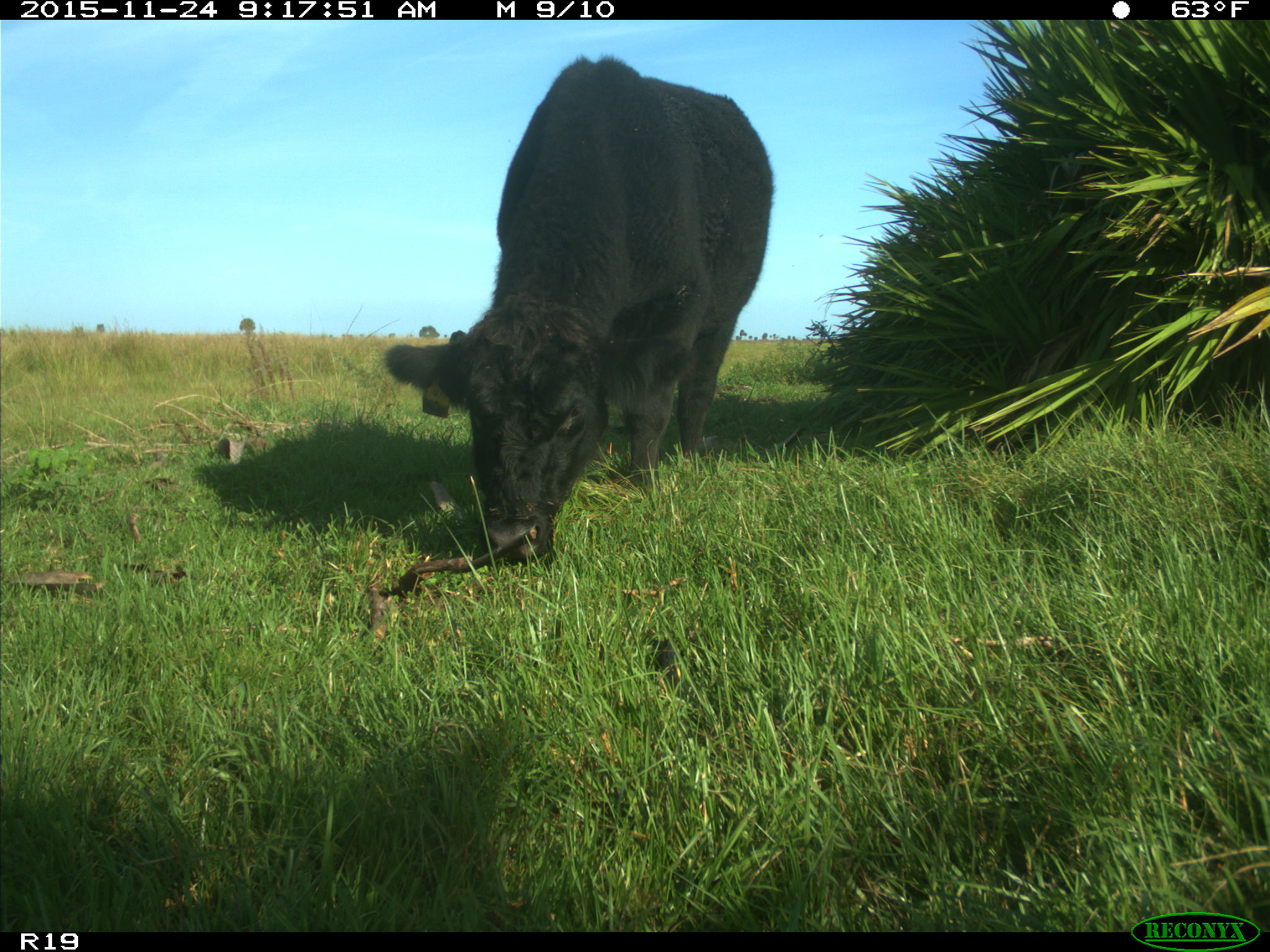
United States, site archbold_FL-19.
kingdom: Animalia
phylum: Chordata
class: Mammalia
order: Artiodactyla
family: Bovidae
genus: Bos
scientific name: Bos taurus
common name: domestic cow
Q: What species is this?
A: Bos taurus (domestic cow).